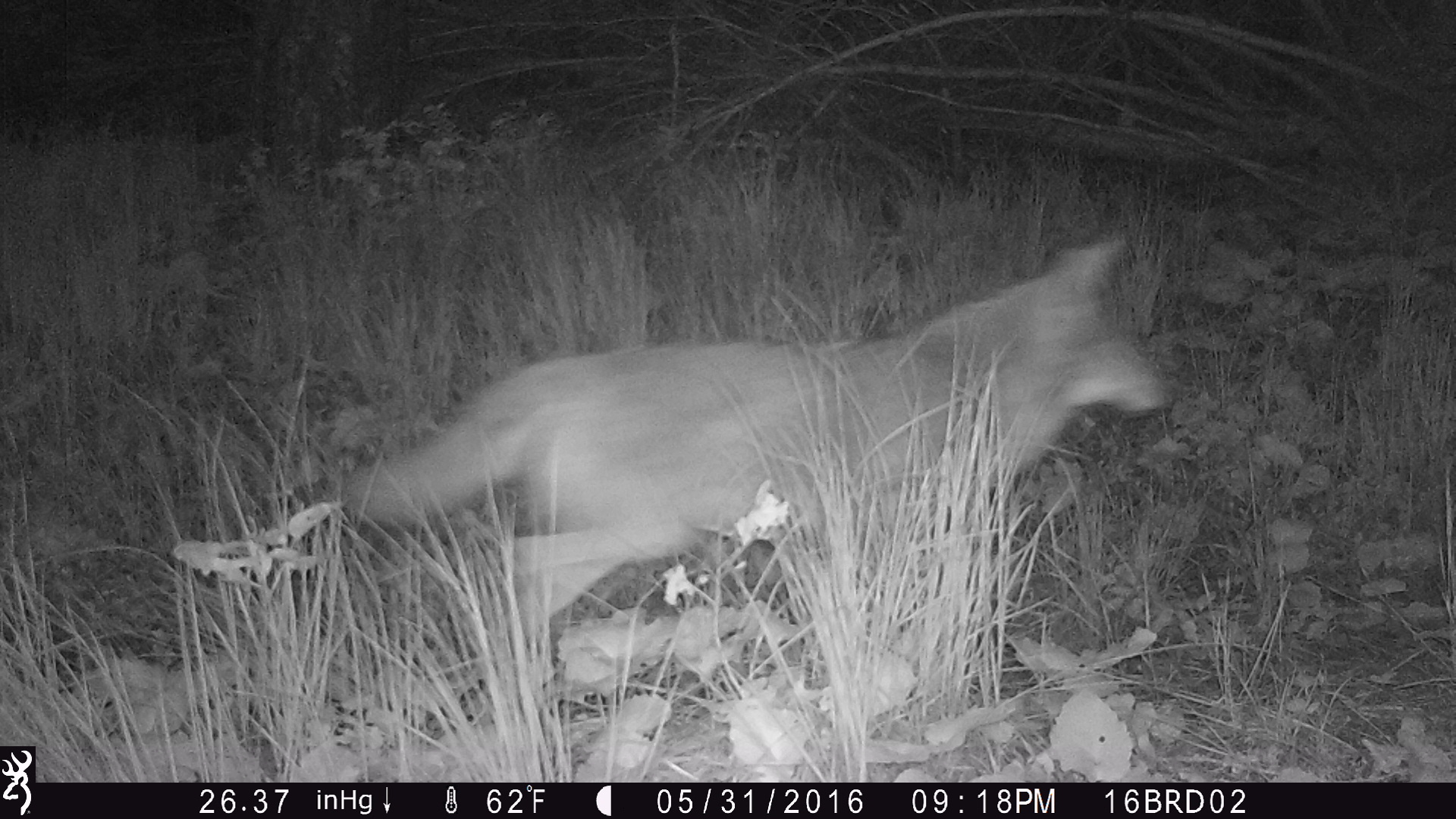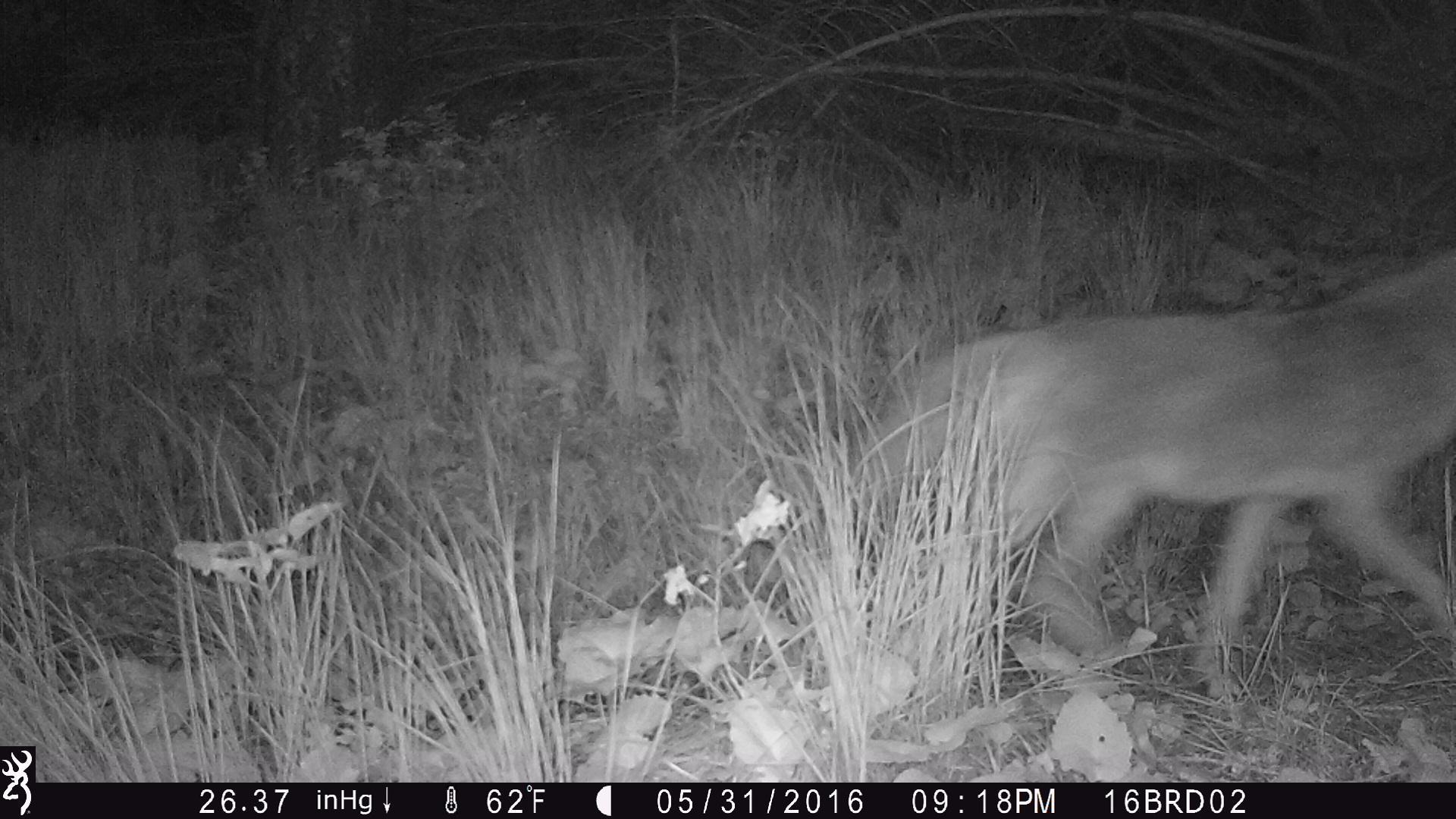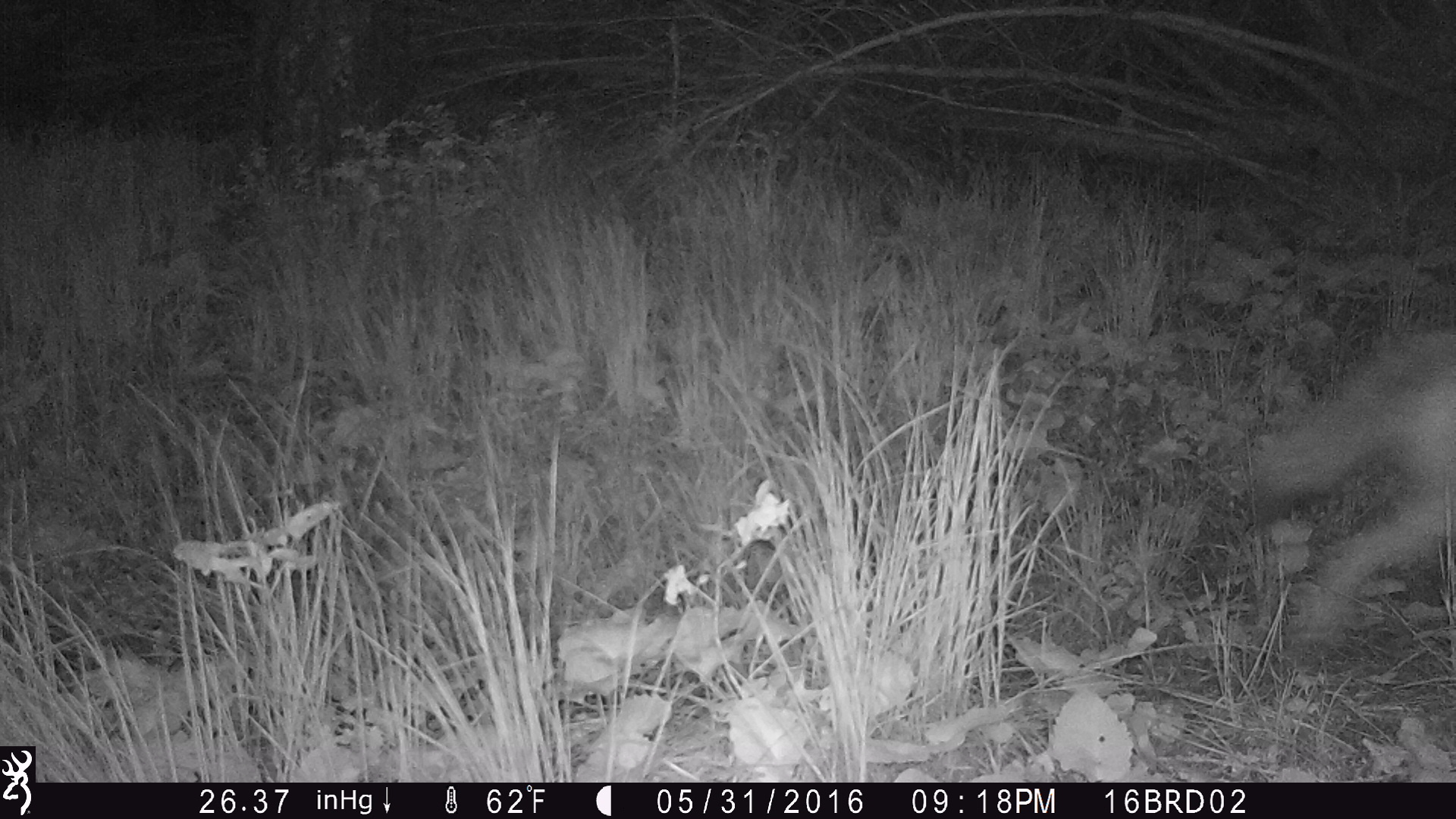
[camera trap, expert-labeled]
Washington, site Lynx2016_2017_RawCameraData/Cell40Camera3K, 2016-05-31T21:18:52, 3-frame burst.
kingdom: Animalia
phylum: Chordata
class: Mammalia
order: Carnivora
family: Canidae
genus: Canis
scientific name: Canis latrans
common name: coyote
Canis latrans (coyote). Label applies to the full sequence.